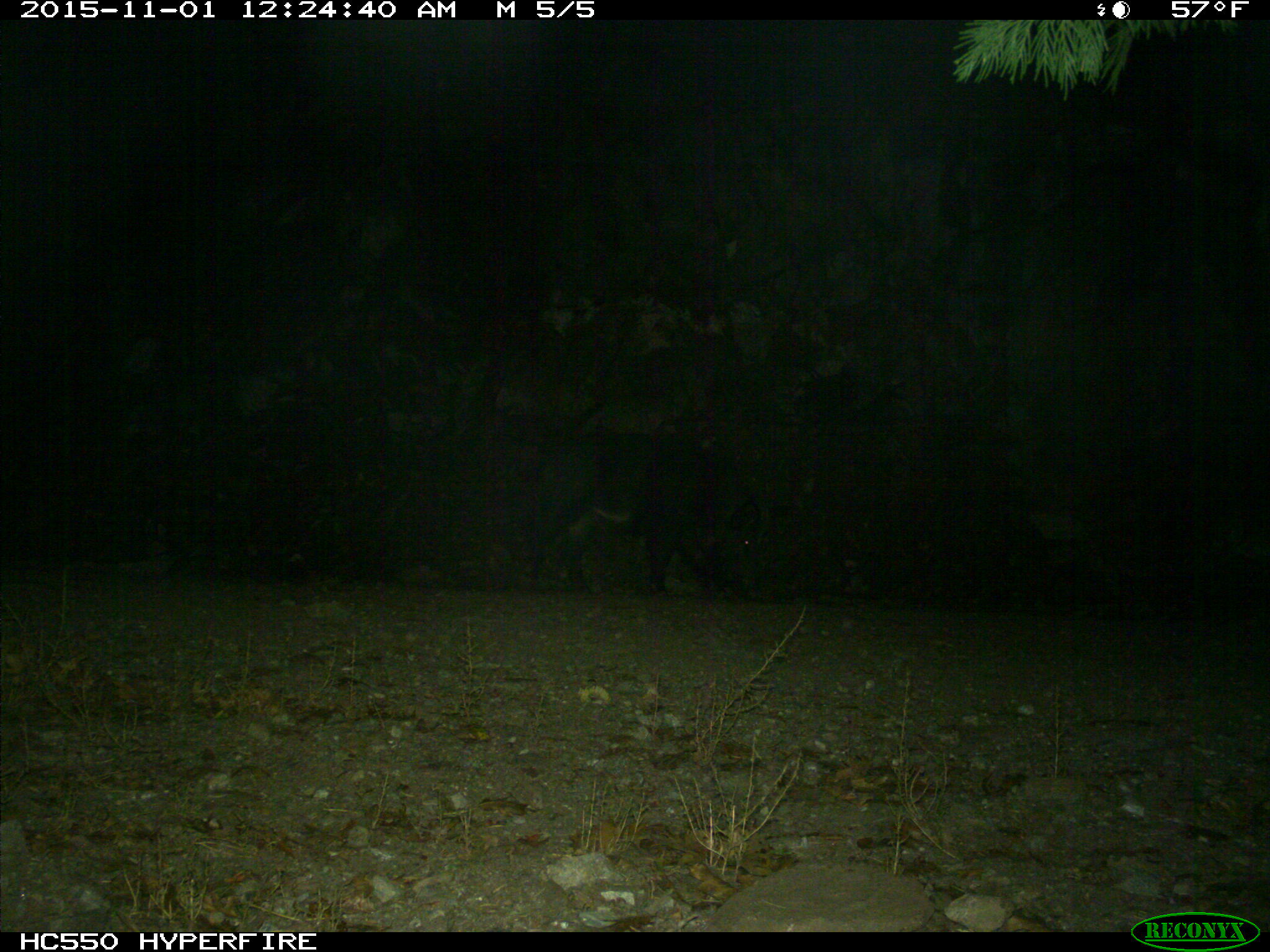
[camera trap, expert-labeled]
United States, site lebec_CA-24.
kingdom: Animalia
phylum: Chordata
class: Mammalia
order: Artiodactyla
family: Suidae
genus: Sus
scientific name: Sus scrofa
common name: wild boar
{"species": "Sus scrofa (wild boar)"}